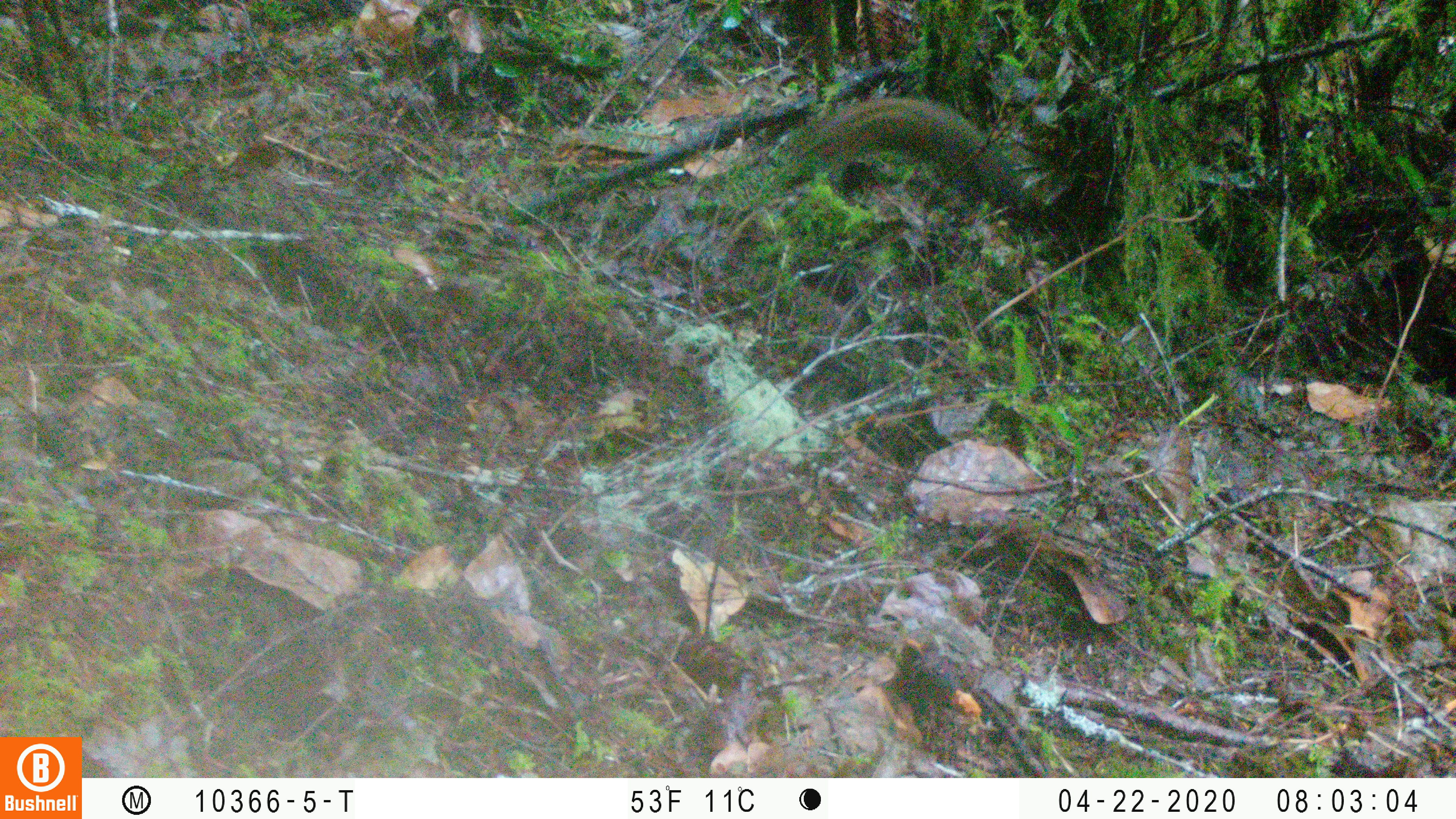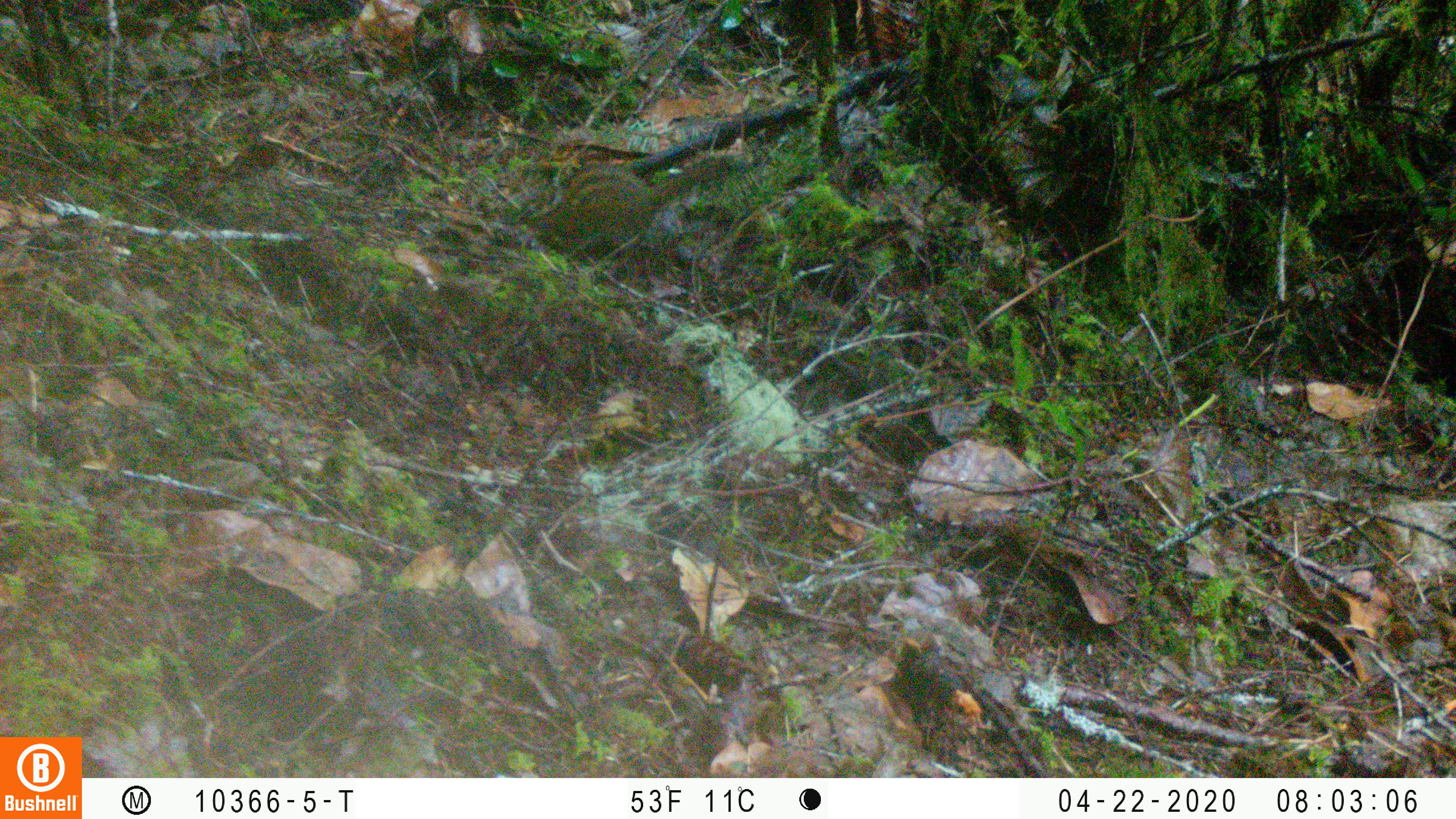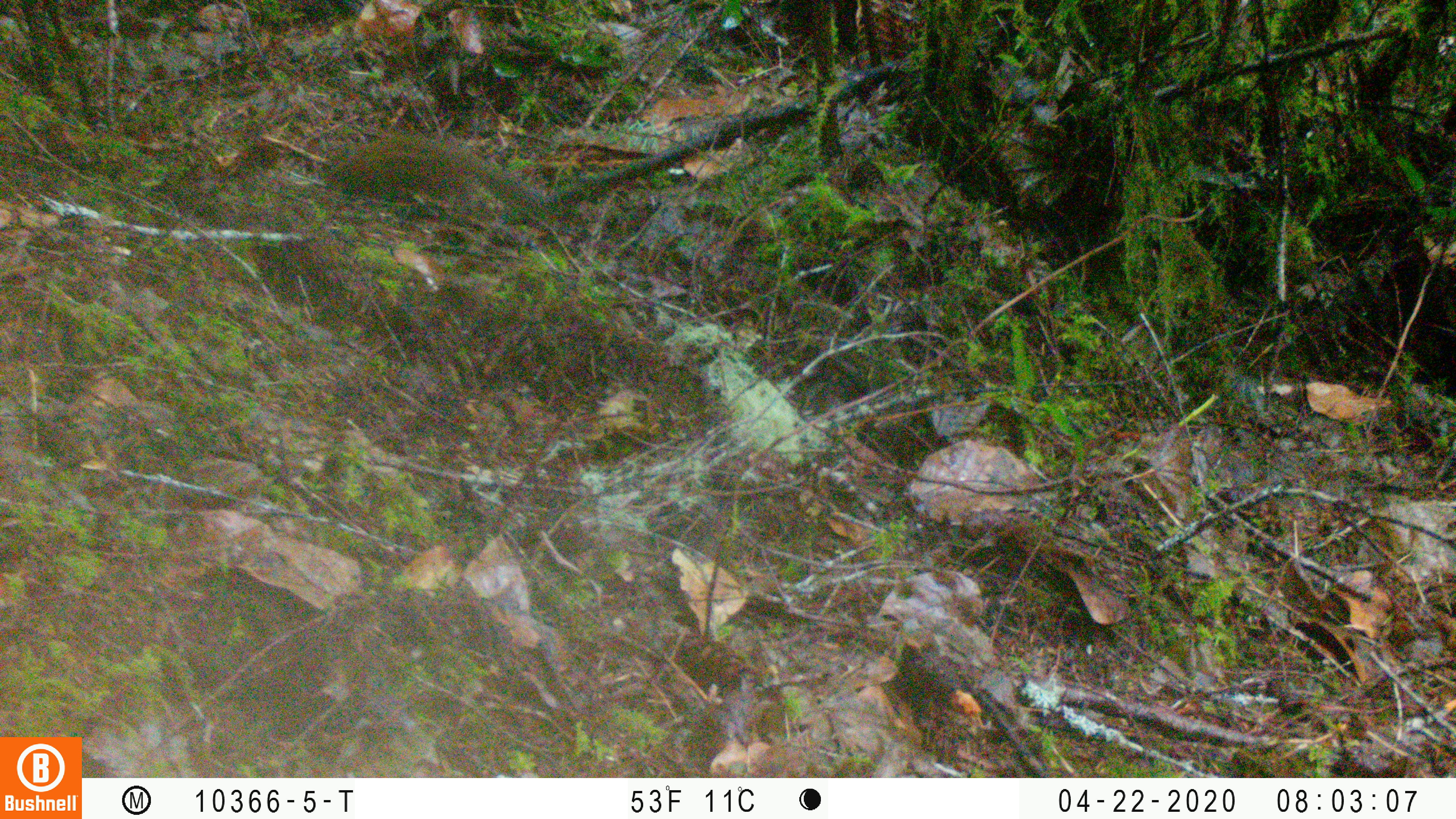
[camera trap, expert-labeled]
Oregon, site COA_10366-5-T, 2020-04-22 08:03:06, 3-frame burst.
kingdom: Animalia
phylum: Chordata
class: Mammalia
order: Rodentia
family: Sciuridae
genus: Neotamias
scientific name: Neotamias townsendii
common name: townsend's chipmunk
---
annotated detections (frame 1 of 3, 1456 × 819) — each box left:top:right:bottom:
townsend's chipmunk: 785:89:1024:197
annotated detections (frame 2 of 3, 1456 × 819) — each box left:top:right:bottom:
townsend's chipmunk: 501:148:748:266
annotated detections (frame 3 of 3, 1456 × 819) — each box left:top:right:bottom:
townsend's chipmunk: 315:127:554:218